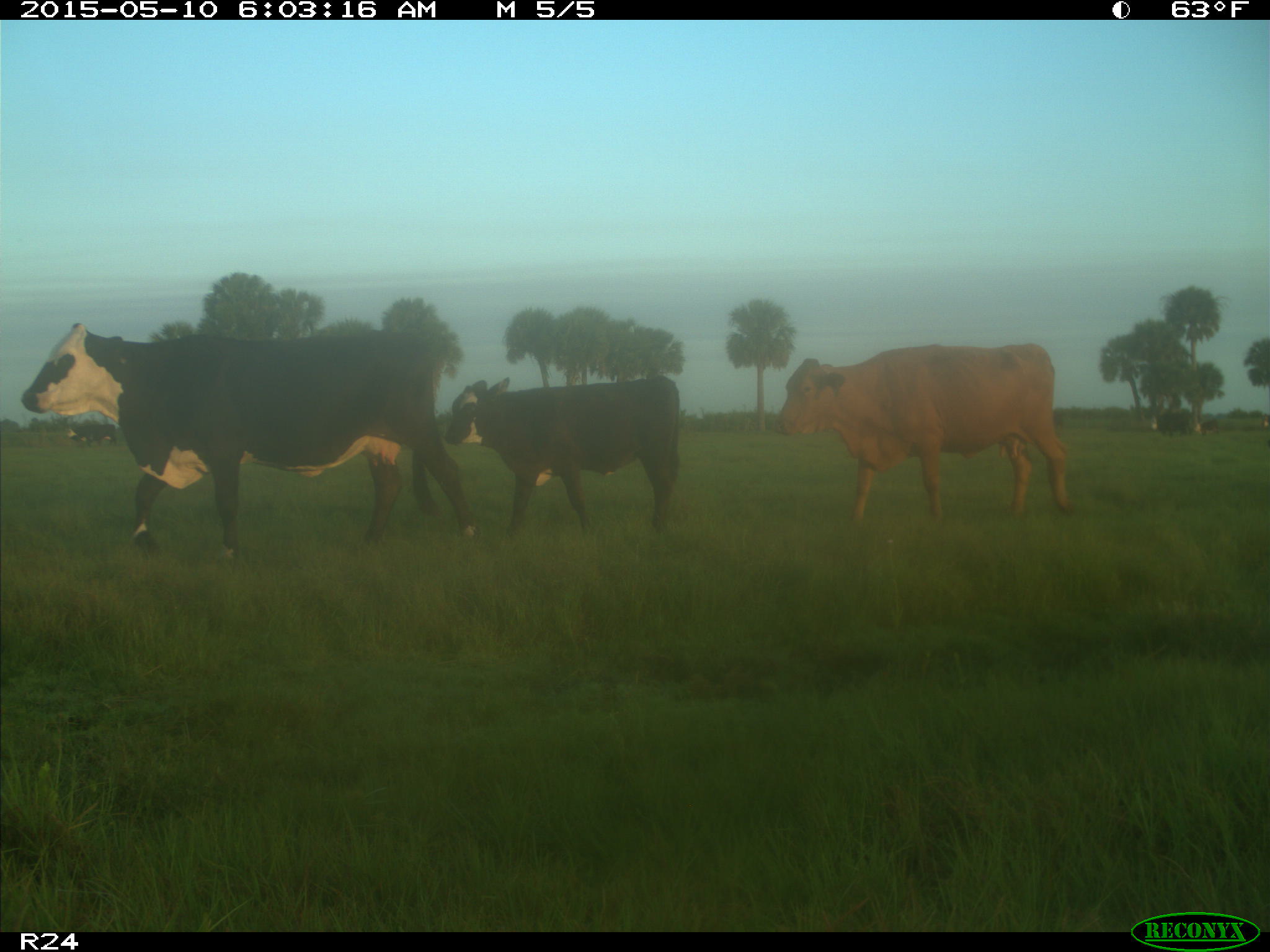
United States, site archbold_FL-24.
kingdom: Animalia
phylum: Chordata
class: Mammalia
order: Artiodactyla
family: Bovidae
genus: Bos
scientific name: Bos taurus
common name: domestic cow